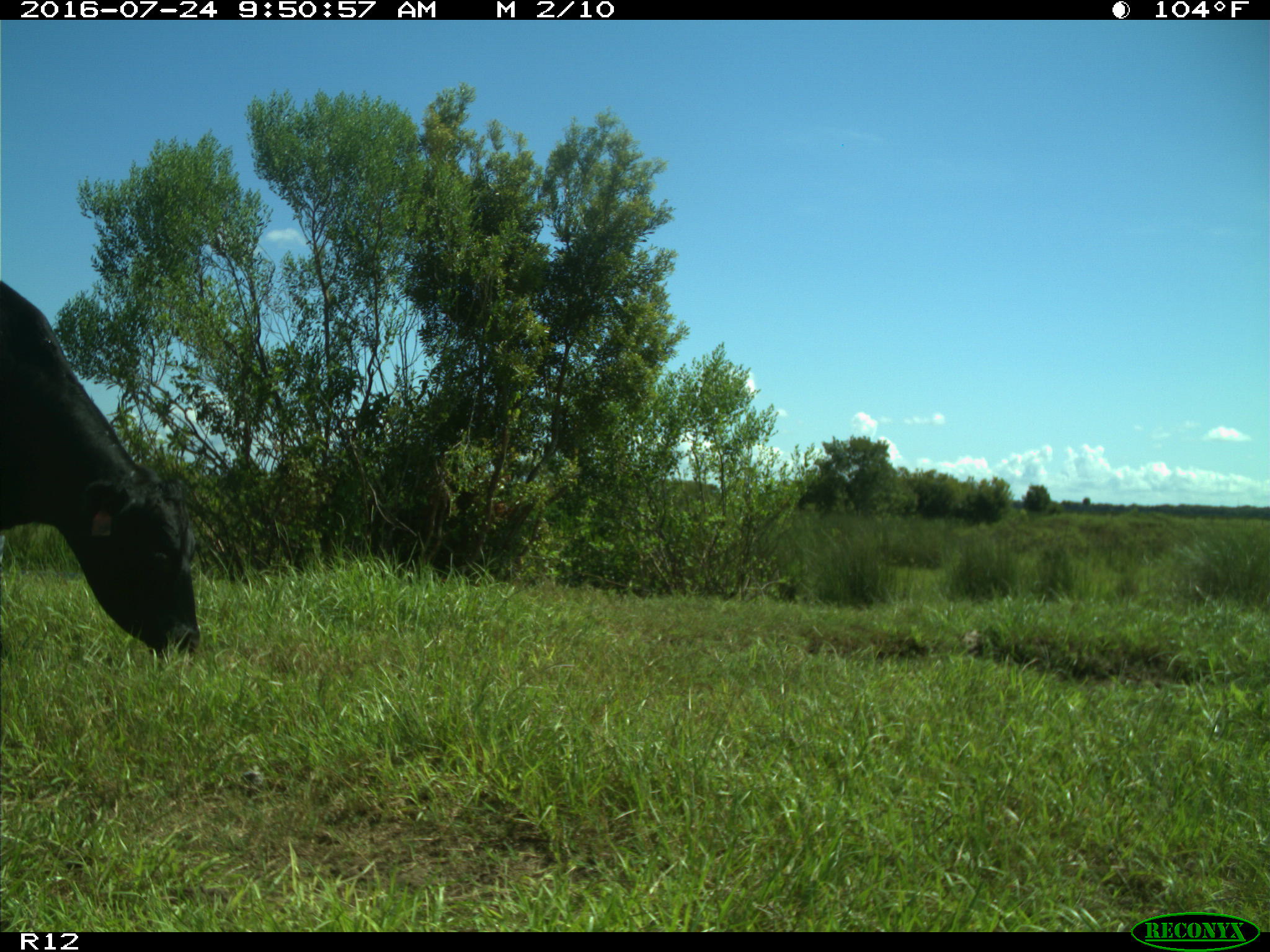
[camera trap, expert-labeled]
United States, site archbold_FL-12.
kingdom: Animalia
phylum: Chordata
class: Mammalia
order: Artiodactyla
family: Bovidae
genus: Bos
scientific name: Bos taurus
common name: domestic cow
Bos taurus (domestic cow).